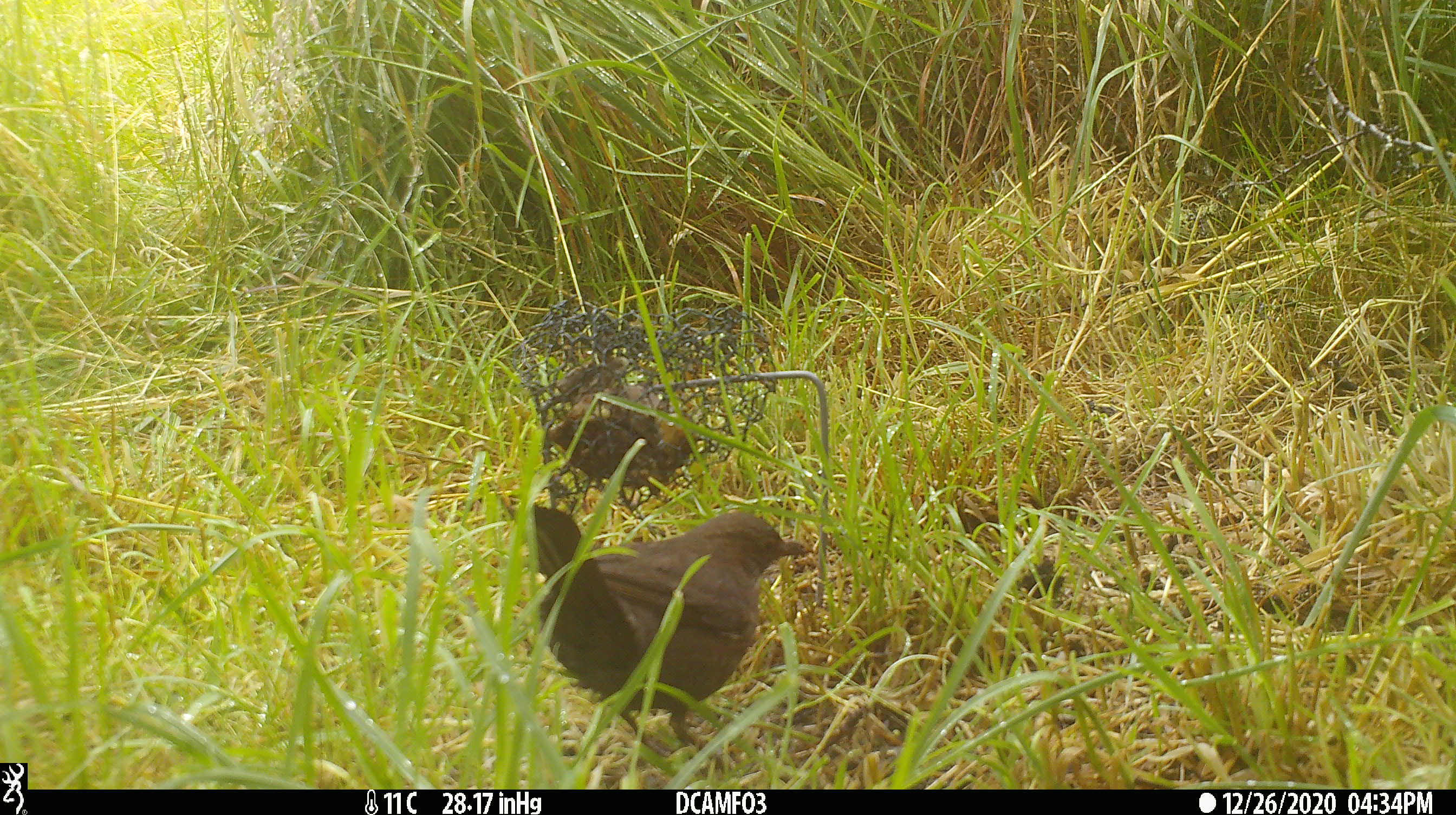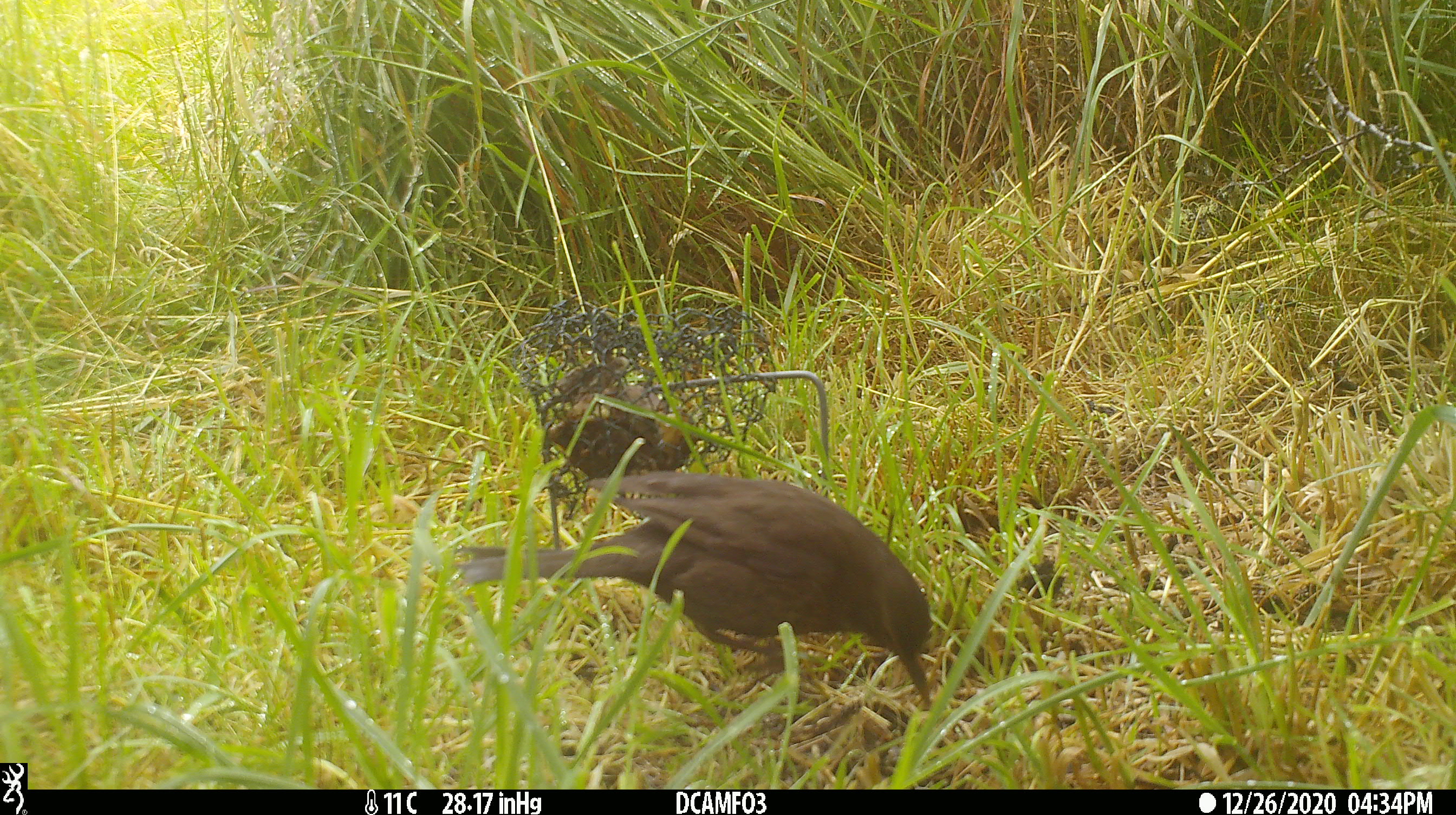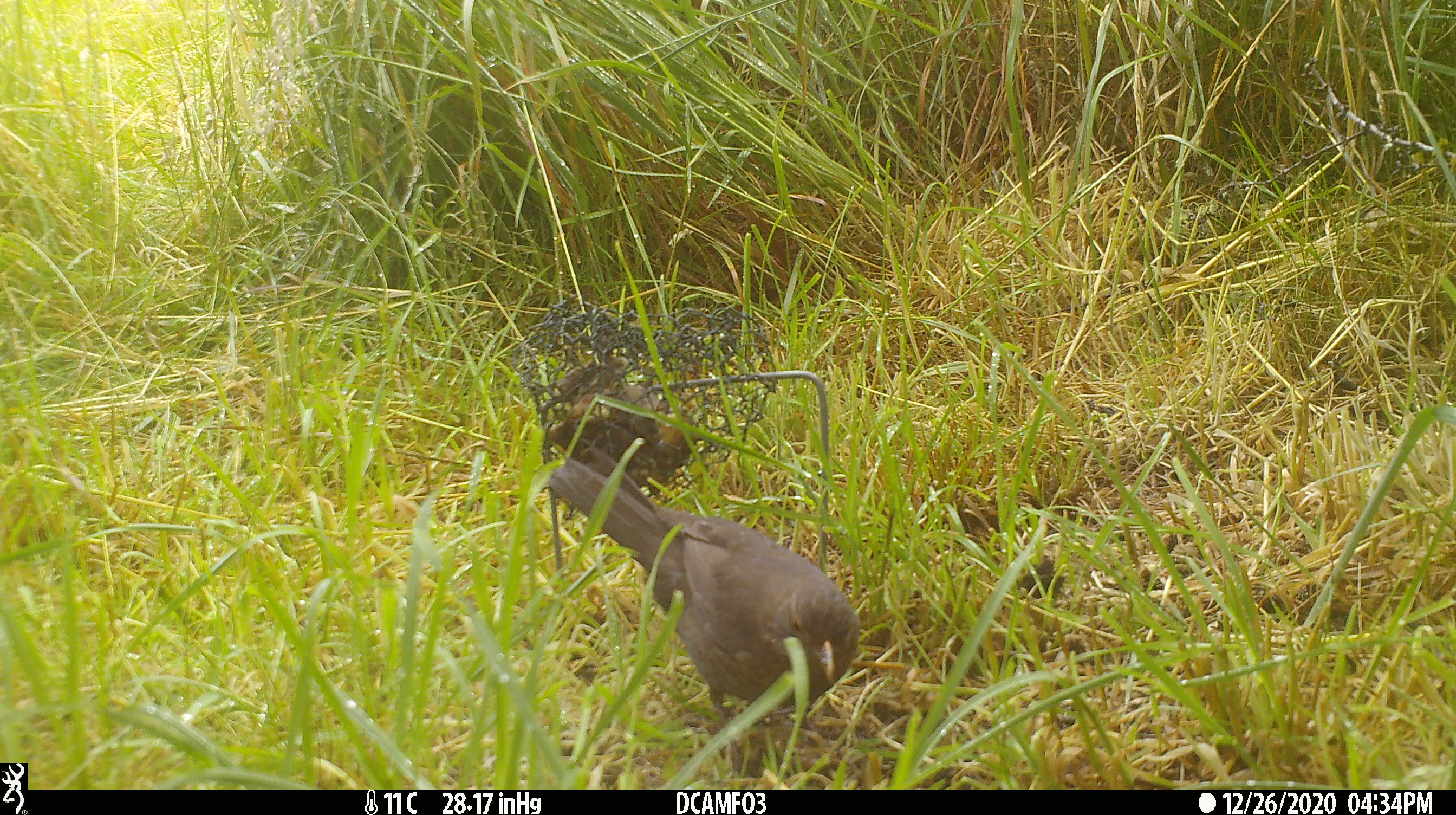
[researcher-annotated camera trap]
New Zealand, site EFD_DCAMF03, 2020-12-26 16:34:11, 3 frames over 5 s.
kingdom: Animalia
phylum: Chordata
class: Aves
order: Passeriformes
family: Turdidae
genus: Turdus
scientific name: Turdus merula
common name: eurasian blackbird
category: blackbird